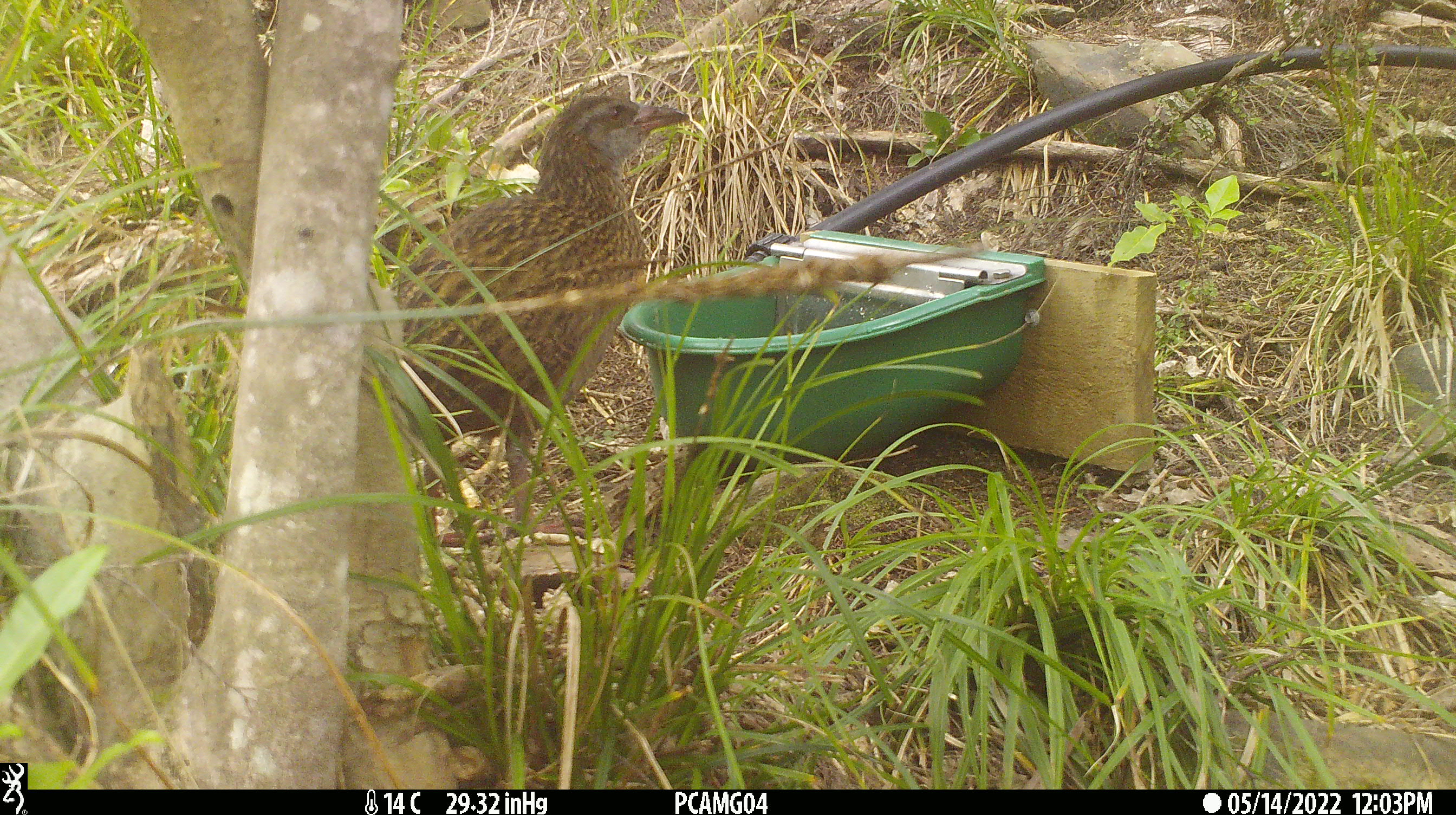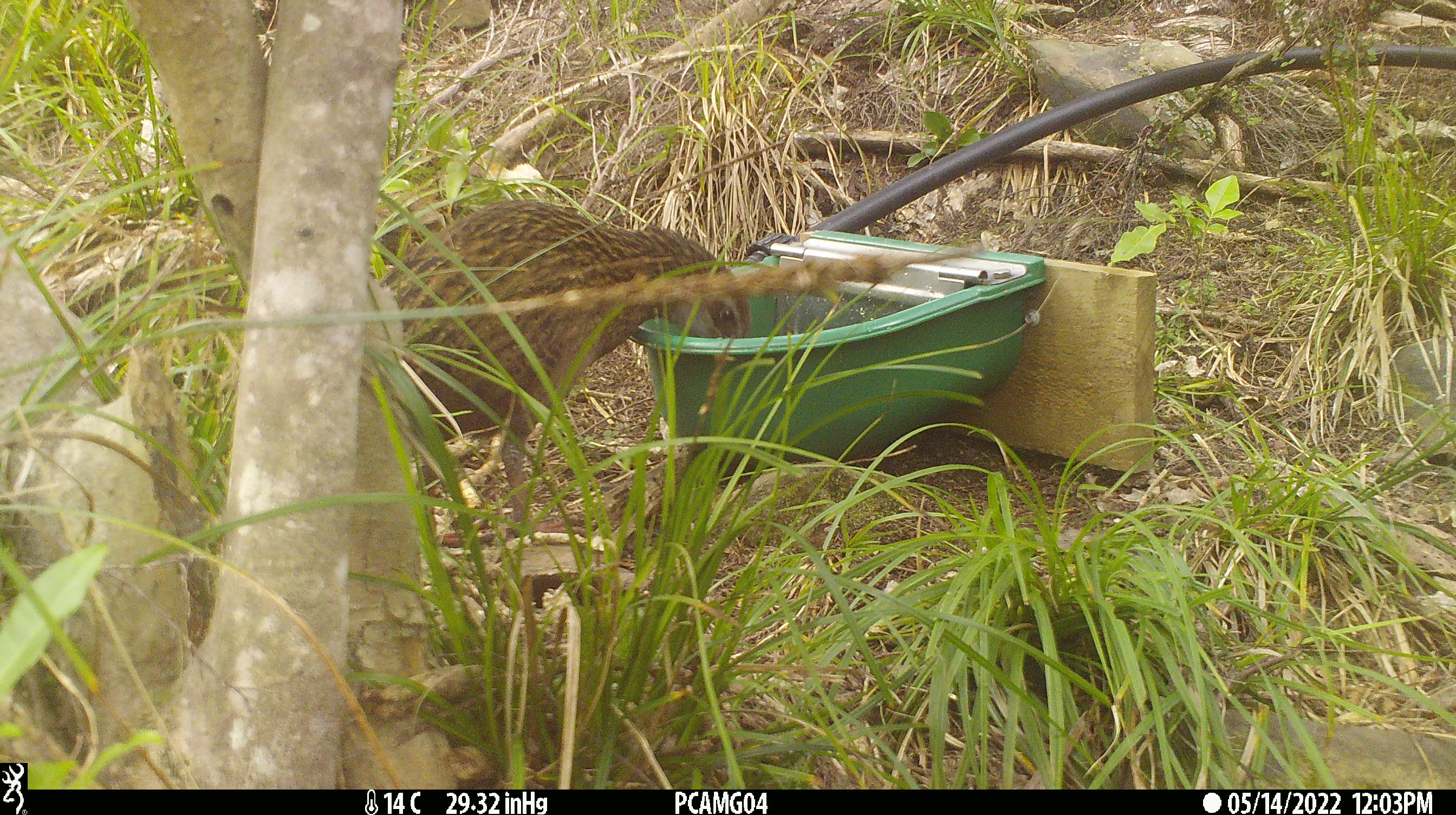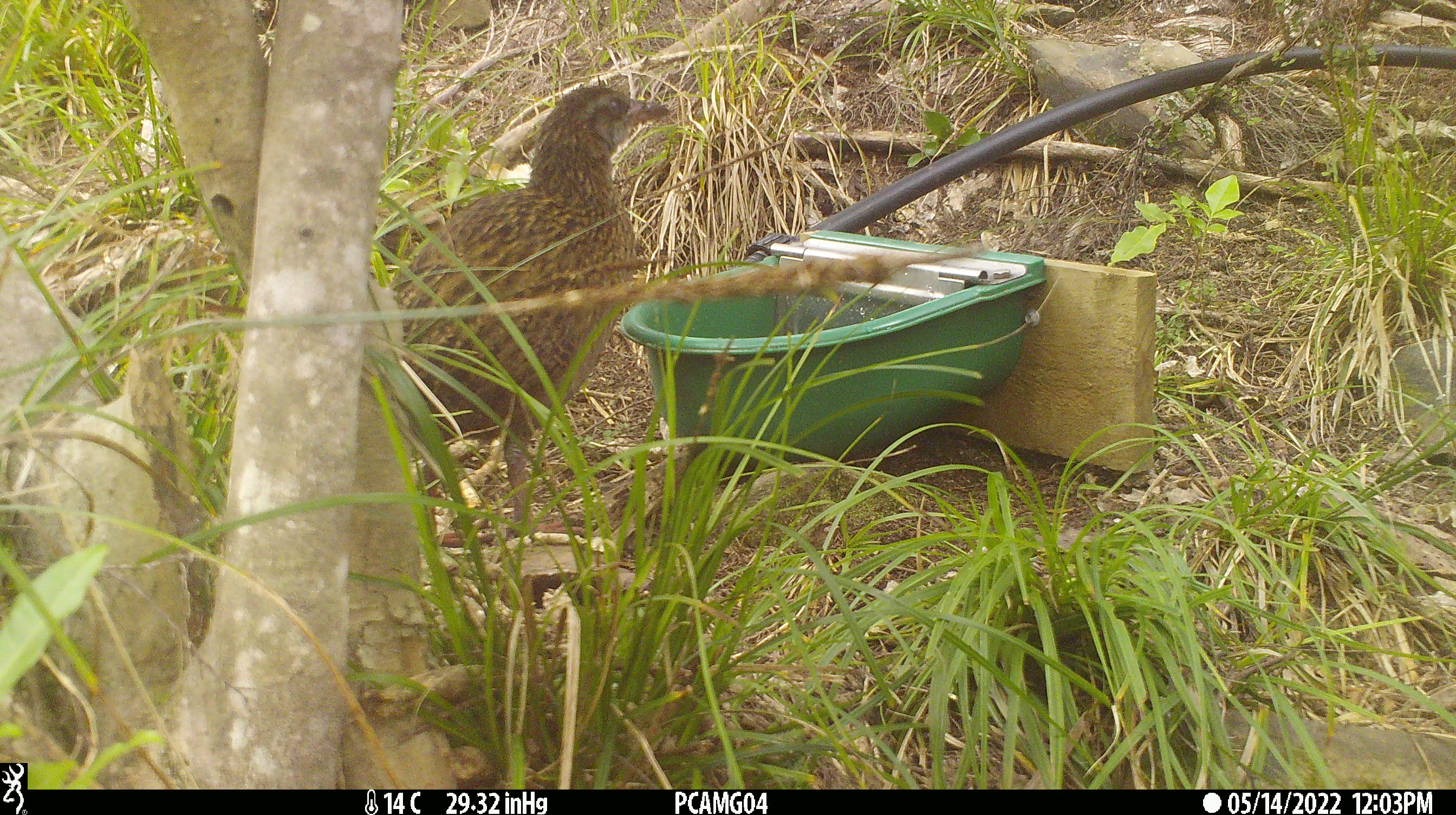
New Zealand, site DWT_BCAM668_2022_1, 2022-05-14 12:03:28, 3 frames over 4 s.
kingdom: Animalia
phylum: Chordata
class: Aves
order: Gruiformes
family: Rallidae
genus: Gallirallus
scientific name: Gallirallus australis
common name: weka